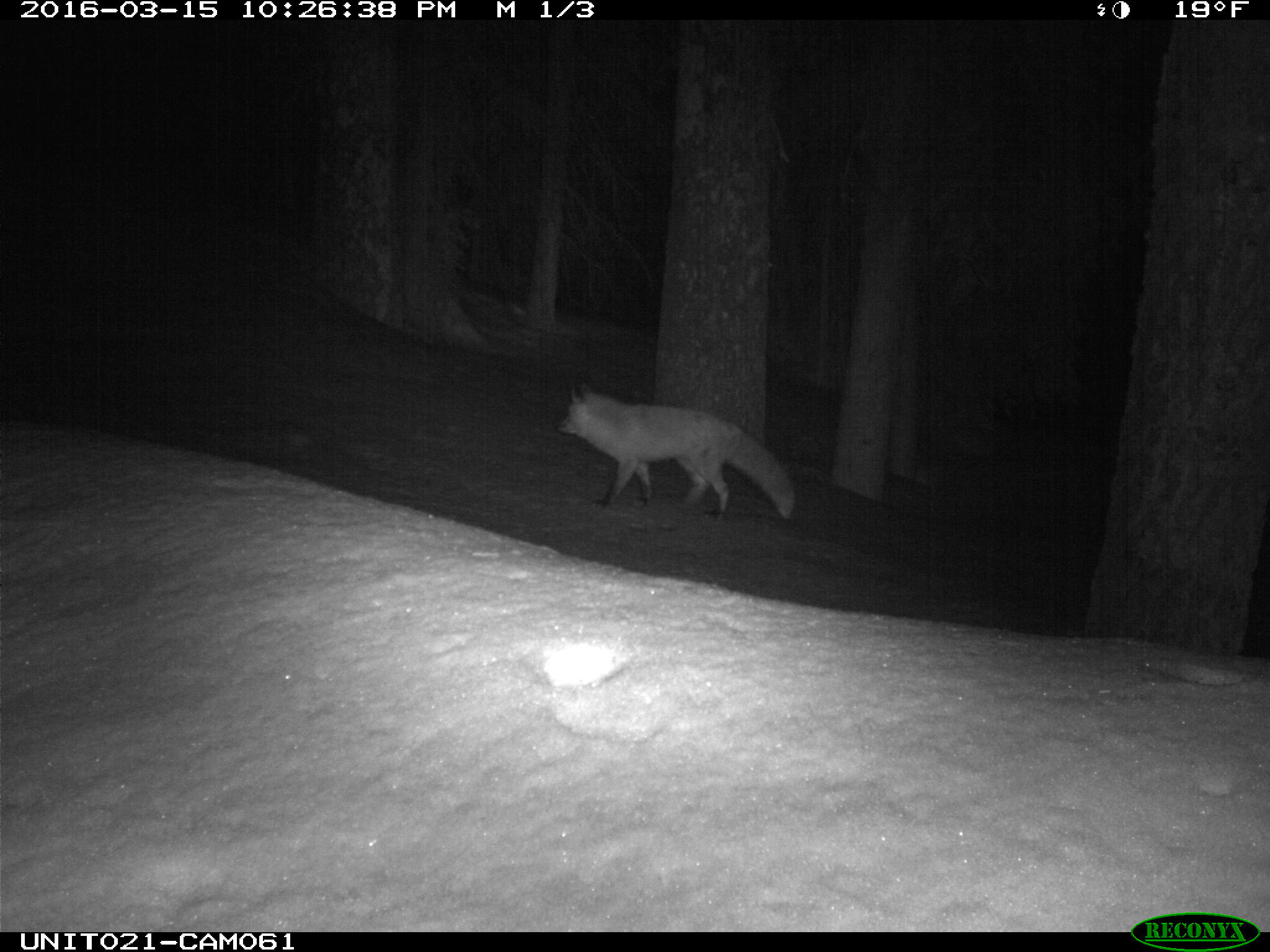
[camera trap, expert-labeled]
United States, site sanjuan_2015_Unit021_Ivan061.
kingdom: Animalia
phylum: Chordata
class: Mammalia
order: Carnivora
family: Canidae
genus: Vulpes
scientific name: Vulpes vulpes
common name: red fox